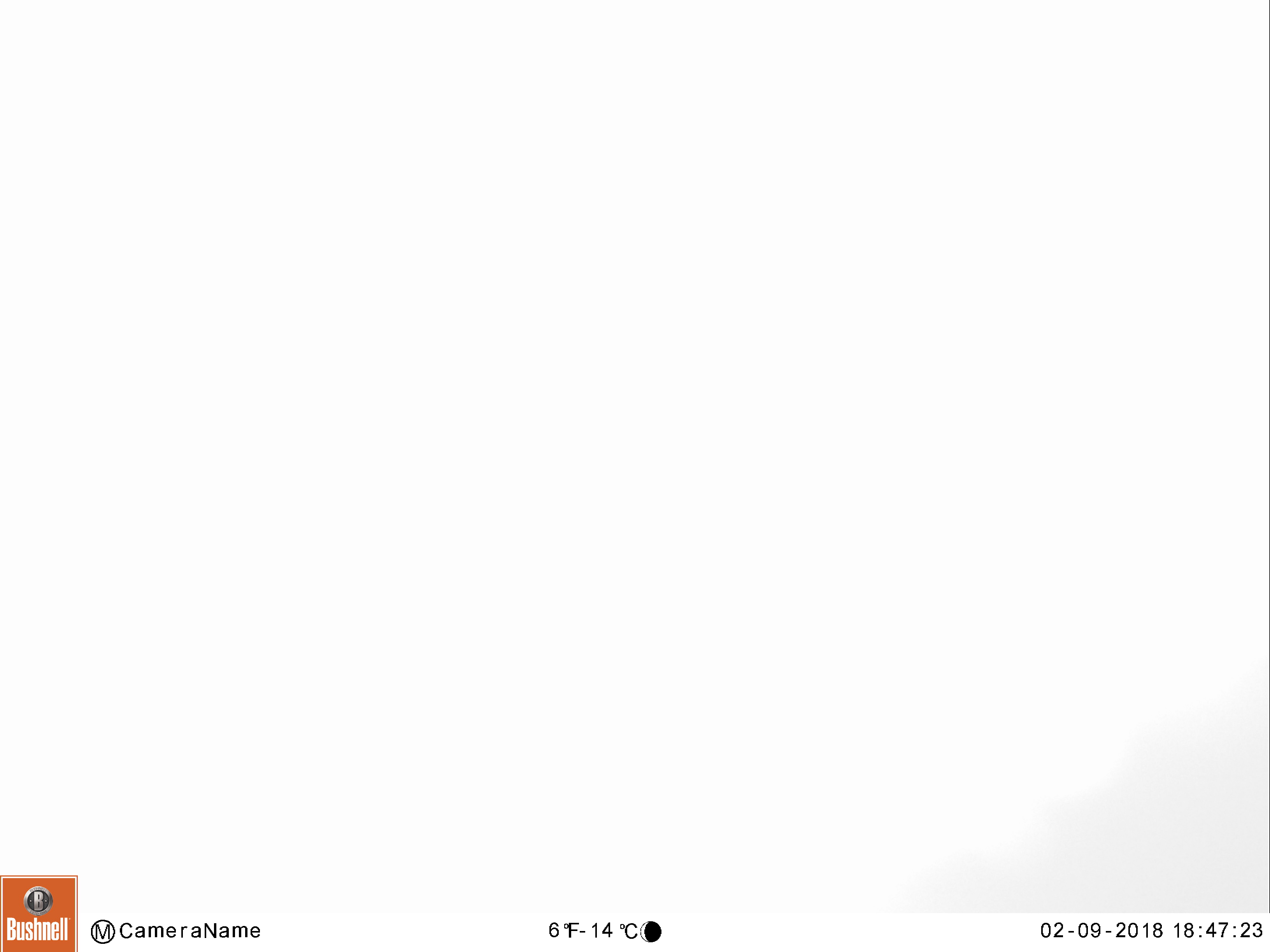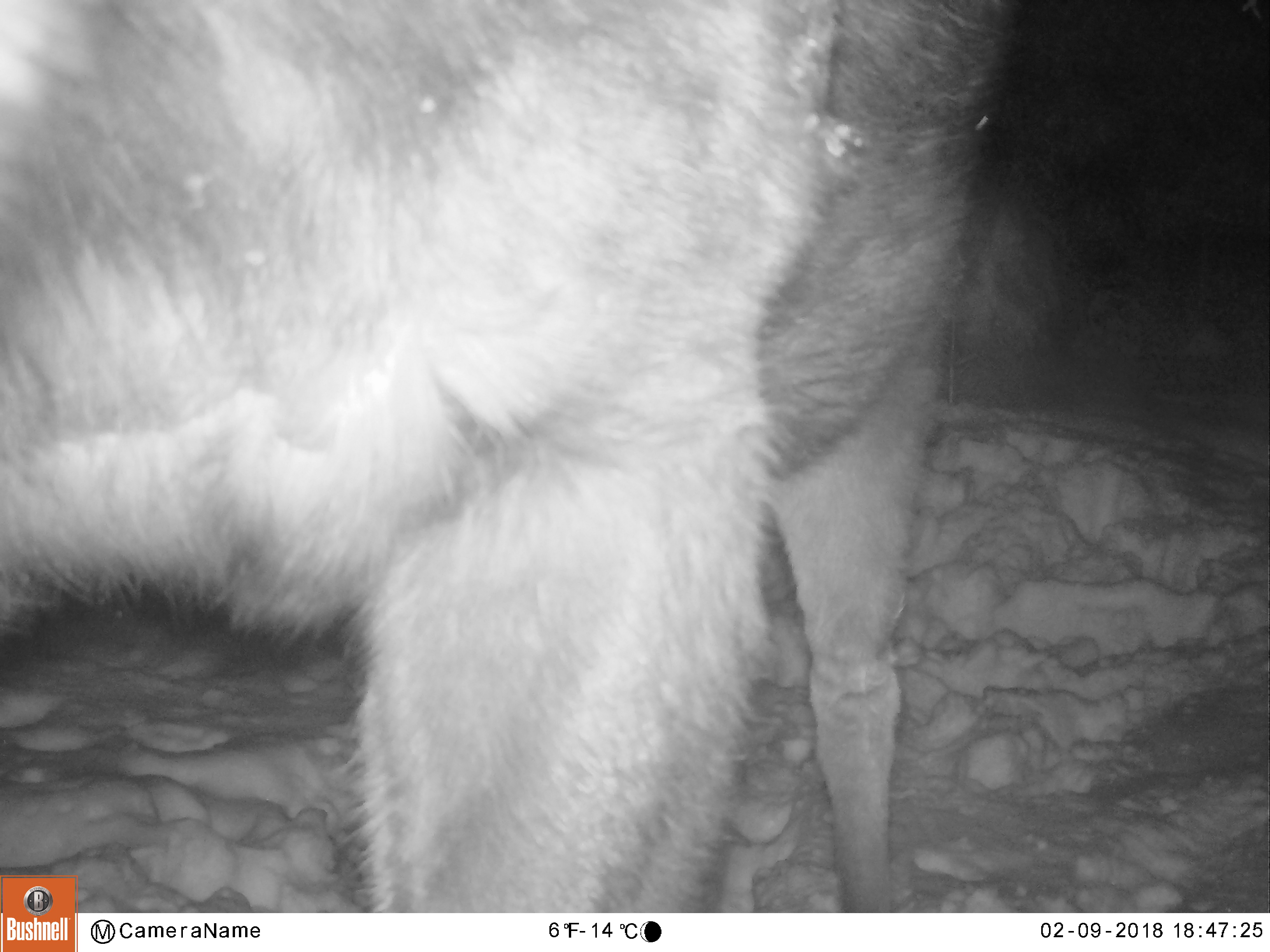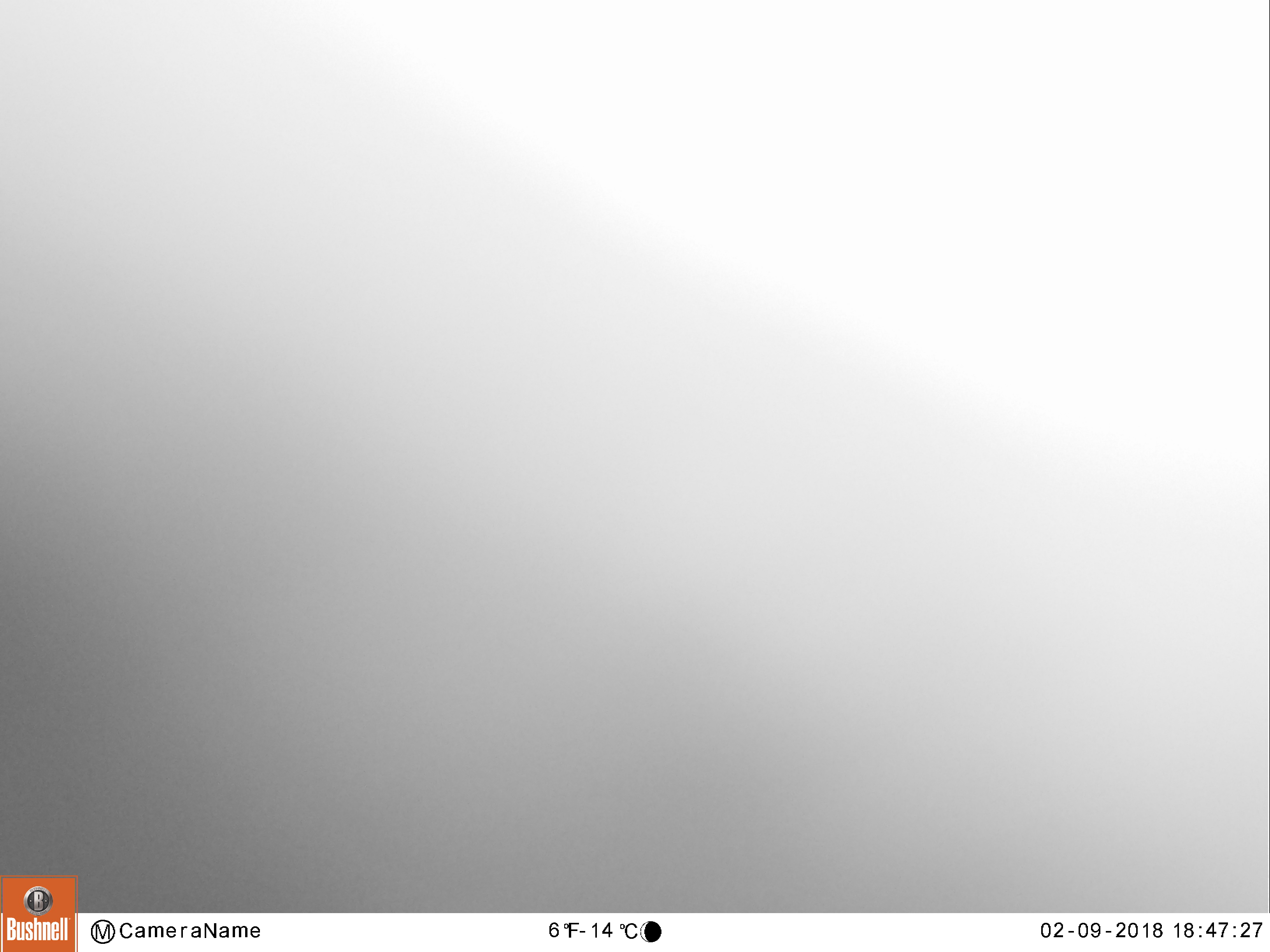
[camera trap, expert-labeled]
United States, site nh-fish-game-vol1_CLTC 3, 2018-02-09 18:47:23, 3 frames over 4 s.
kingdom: Animalia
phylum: Chordata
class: Mammalia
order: Artiodactyla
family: Cervidae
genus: Alces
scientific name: Alces alces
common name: moose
Moose (Alces alces).